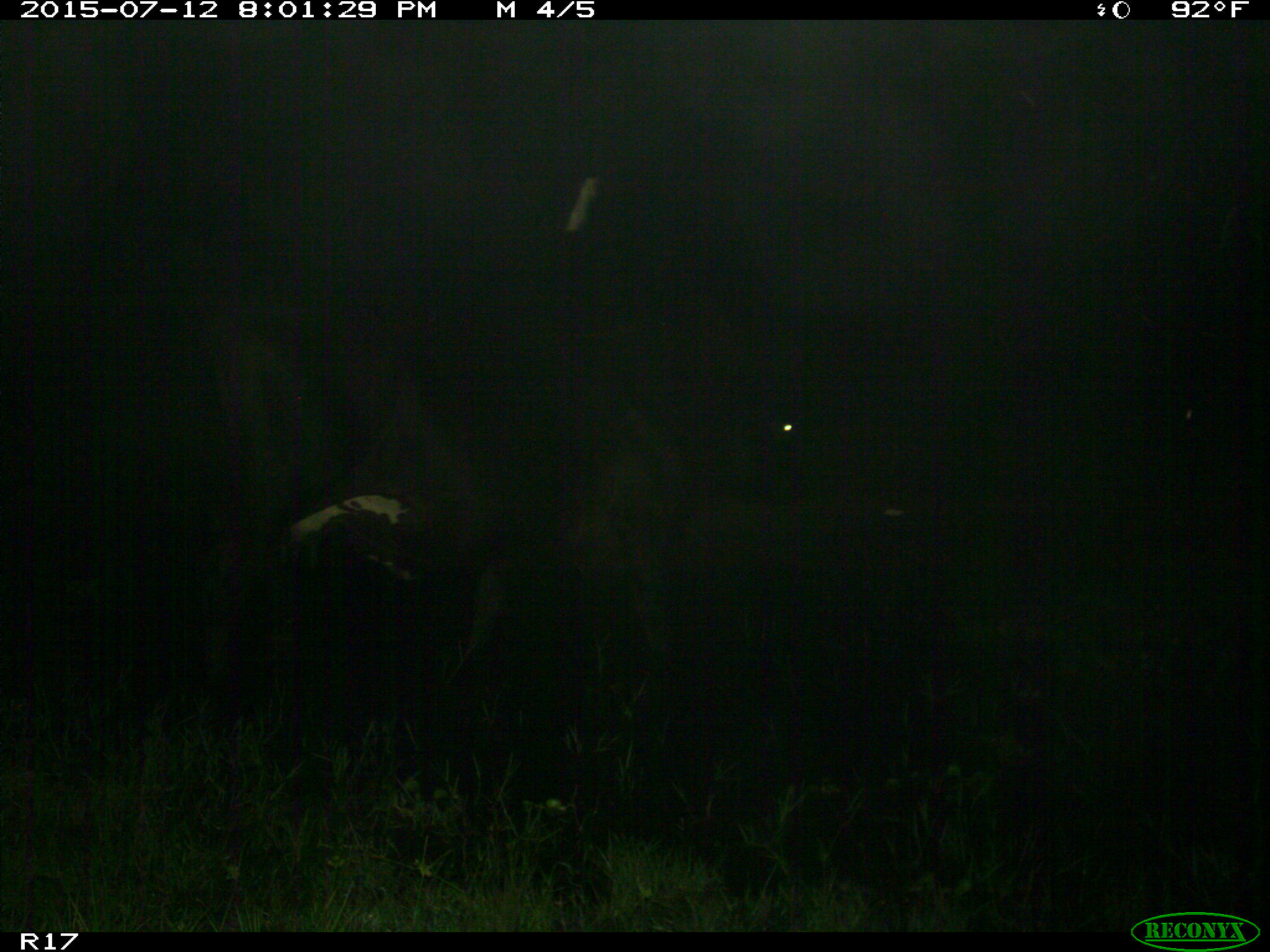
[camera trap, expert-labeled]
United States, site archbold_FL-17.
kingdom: Animalia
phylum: Chordata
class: Mammalia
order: Artiodactyla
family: Bovidae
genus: Bos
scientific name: Bos taurus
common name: domestic cow